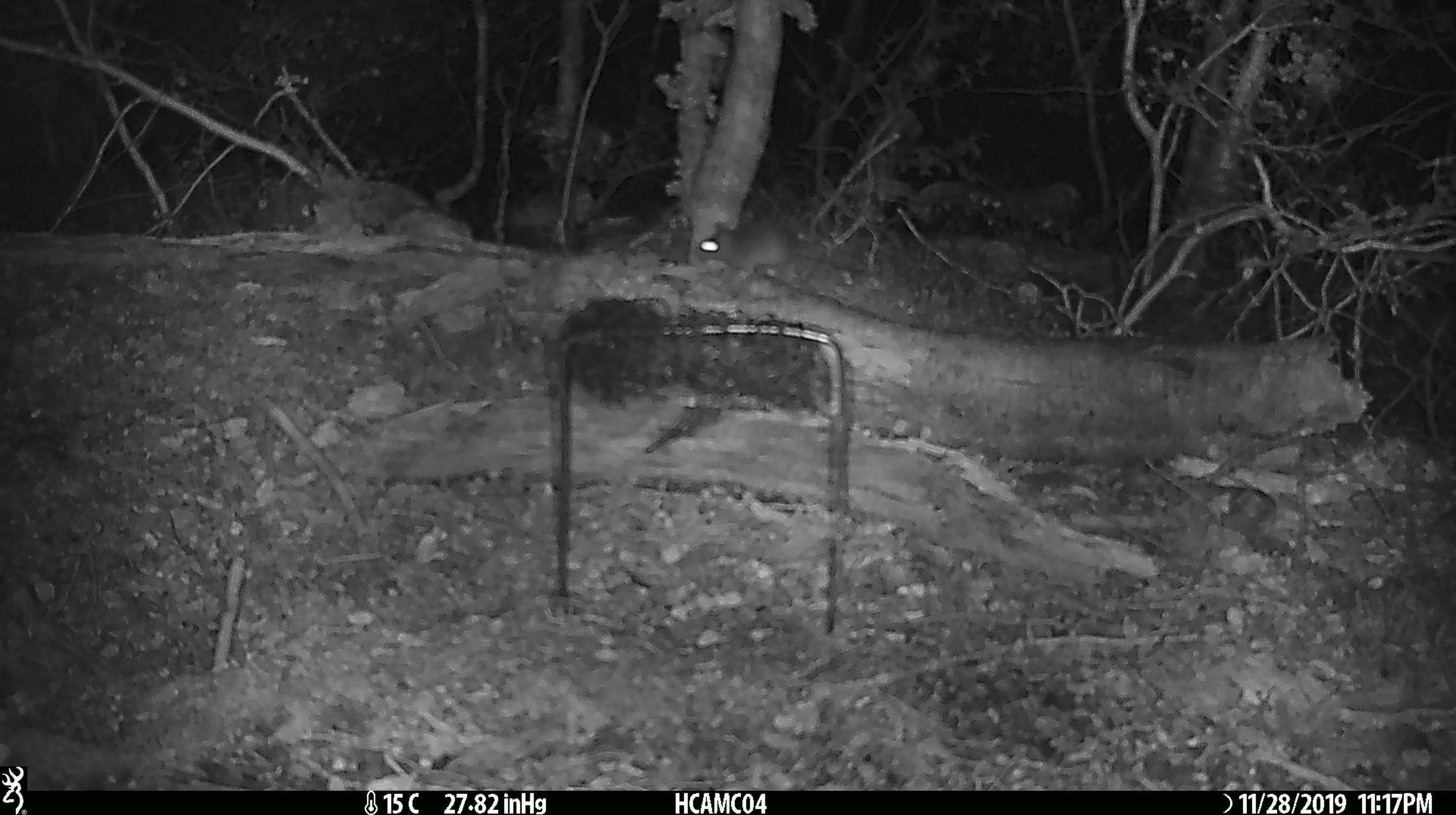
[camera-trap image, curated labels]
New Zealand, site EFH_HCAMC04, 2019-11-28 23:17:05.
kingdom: Animalia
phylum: Chordata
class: Mammalia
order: Rodentia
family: Muridae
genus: Mus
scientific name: Mus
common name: mouse